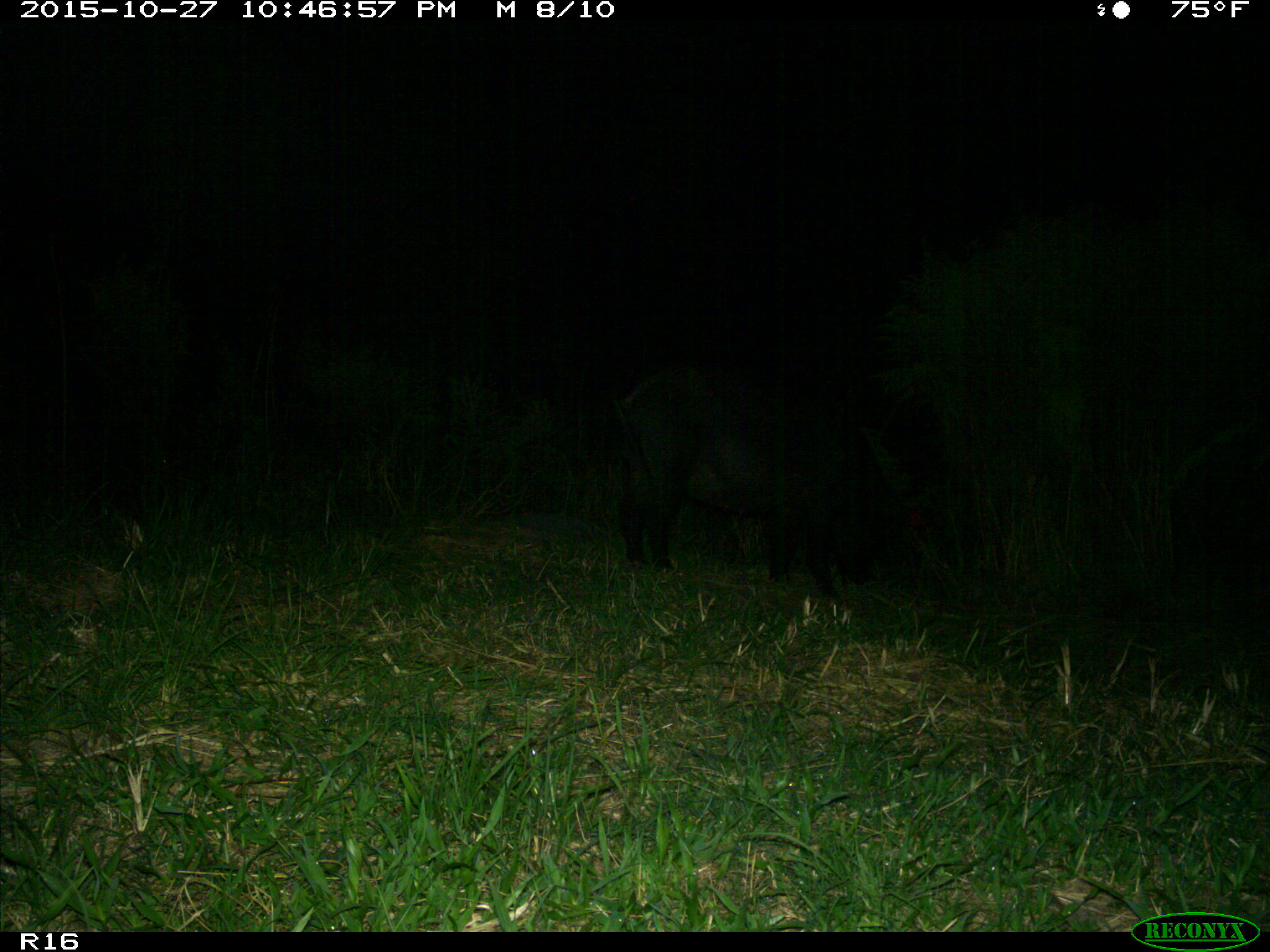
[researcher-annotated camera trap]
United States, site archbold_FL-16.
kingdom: Animalia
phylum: Chordata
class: Mammalia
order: Artiodactyla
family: Suidae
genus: Sus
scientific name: Sus scrofa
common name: wild boar